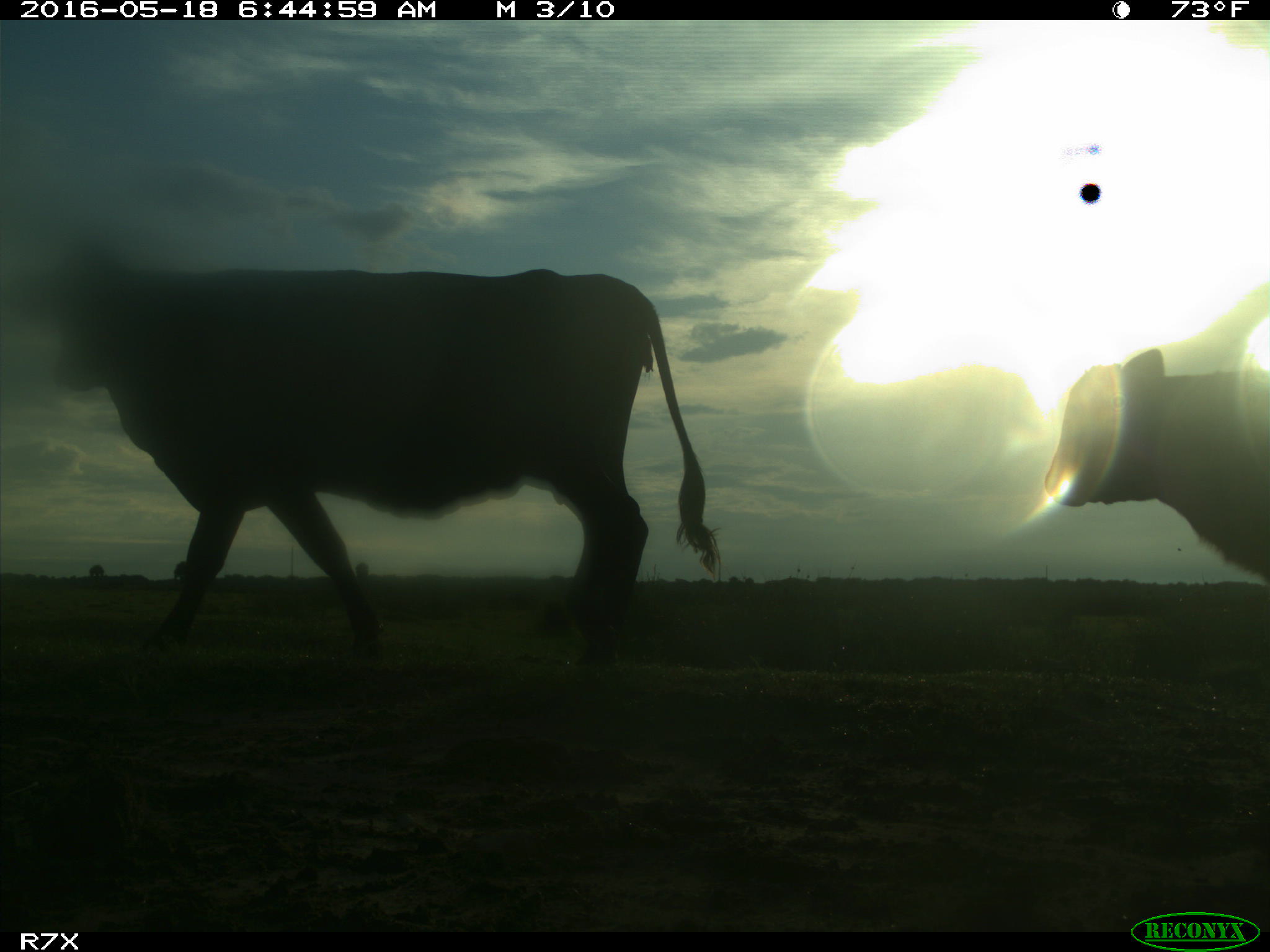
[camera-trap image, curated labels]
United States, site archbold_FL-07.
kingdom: Animalia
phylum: Chordata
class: Mammalia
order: Artiodactyla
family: Bovidae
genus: Bos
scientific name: Bos taurus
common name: domestic cow